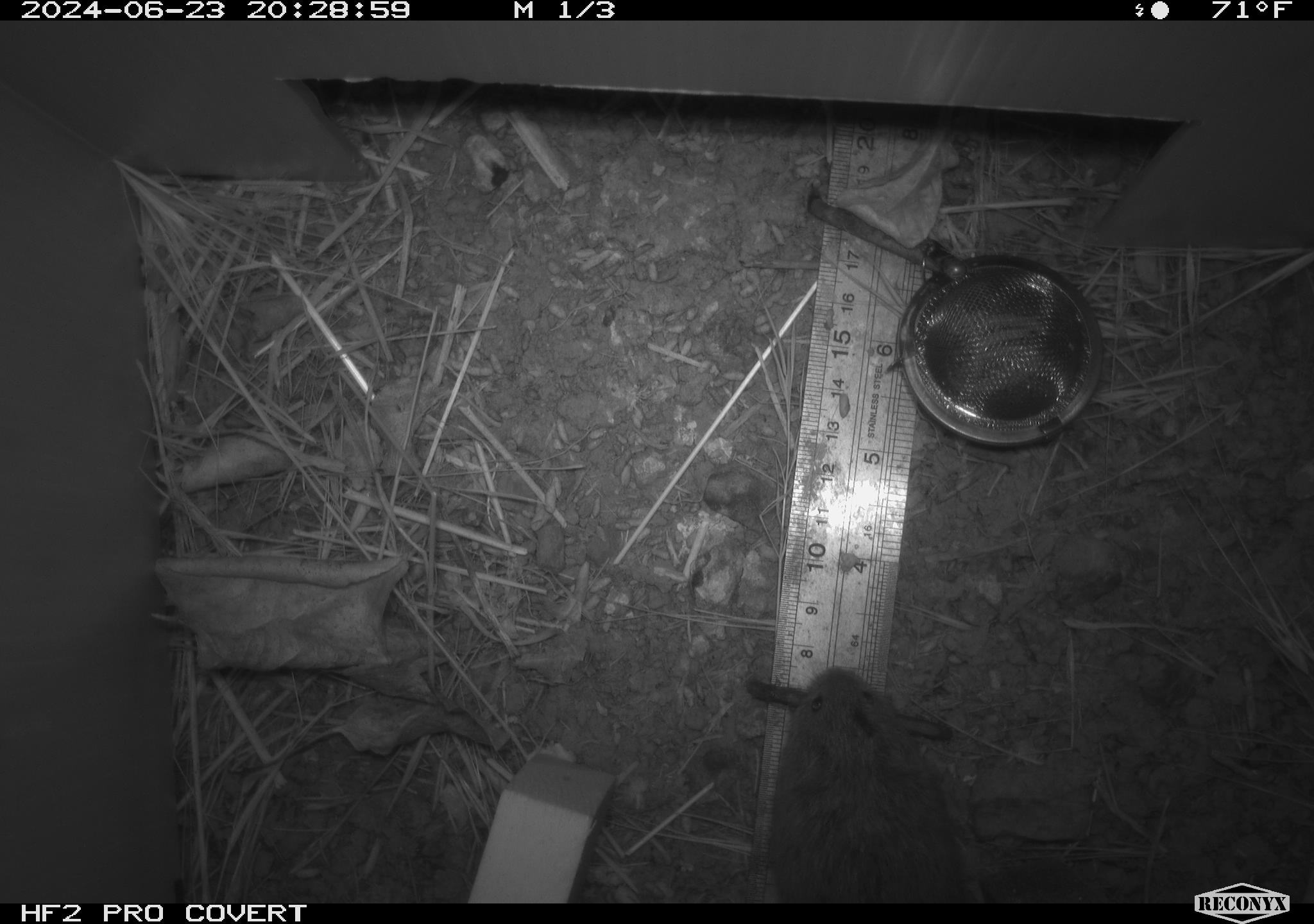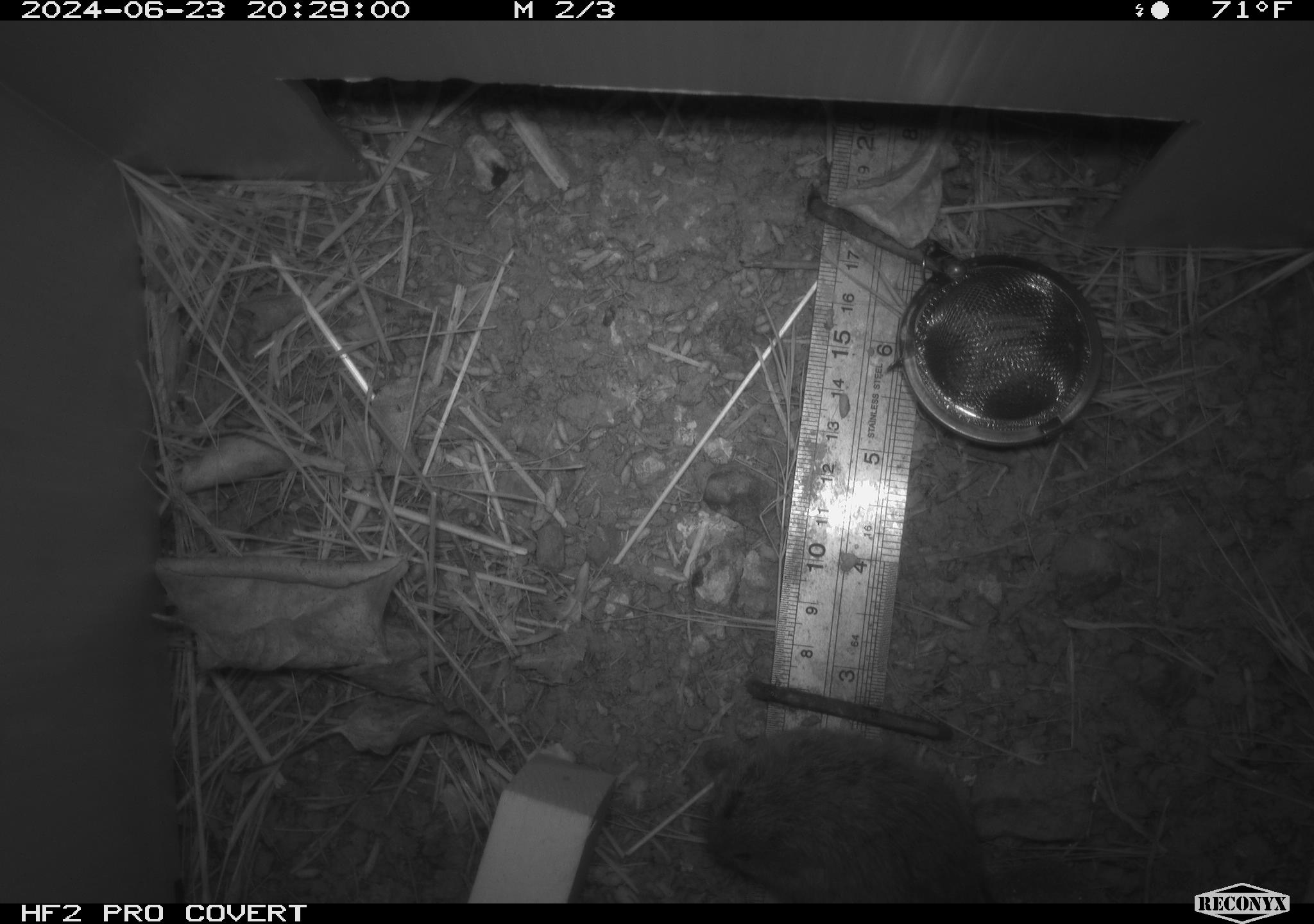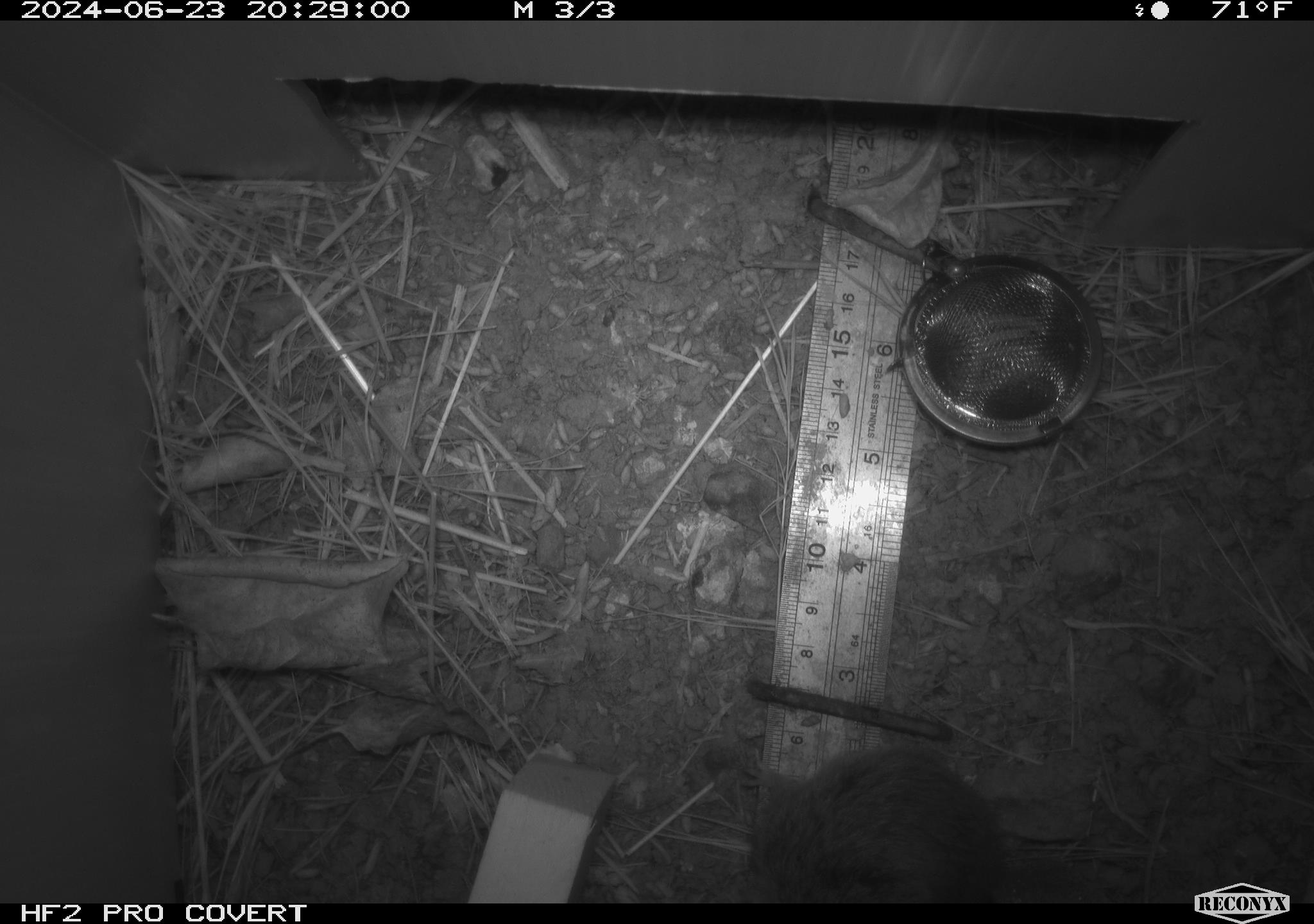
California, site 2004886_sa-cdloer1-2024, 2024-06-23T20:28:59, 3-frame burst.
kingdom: Animalia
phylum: Chordata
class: Mammalia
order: Rodentia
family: Cricetidae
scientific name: Arvicolinae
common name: voles, lemmings, and muskrats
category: arvicolinae subfamily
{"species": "arvicolinae subfamily (voles, lemmings, and muskrats) (Arvicolinae)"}